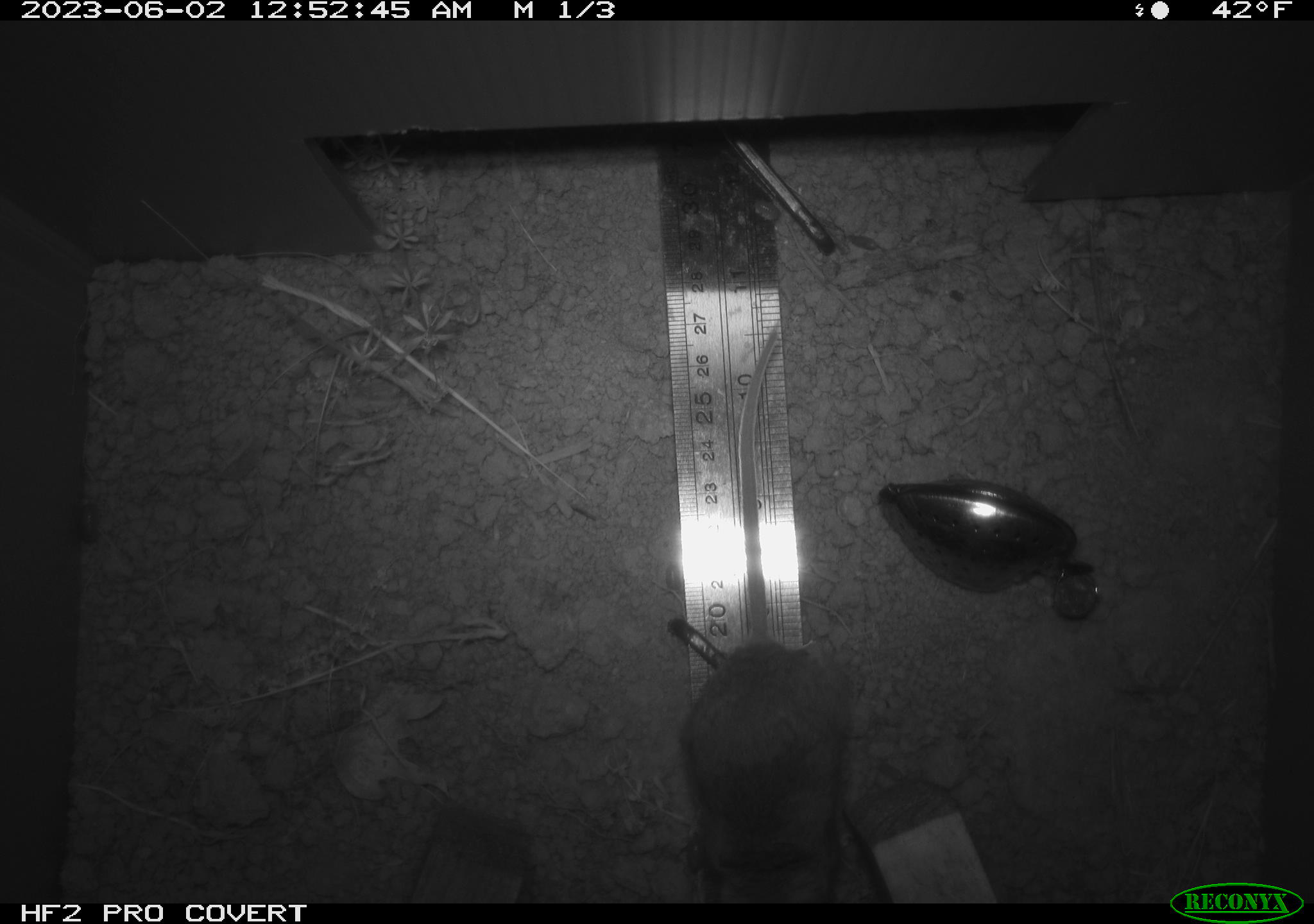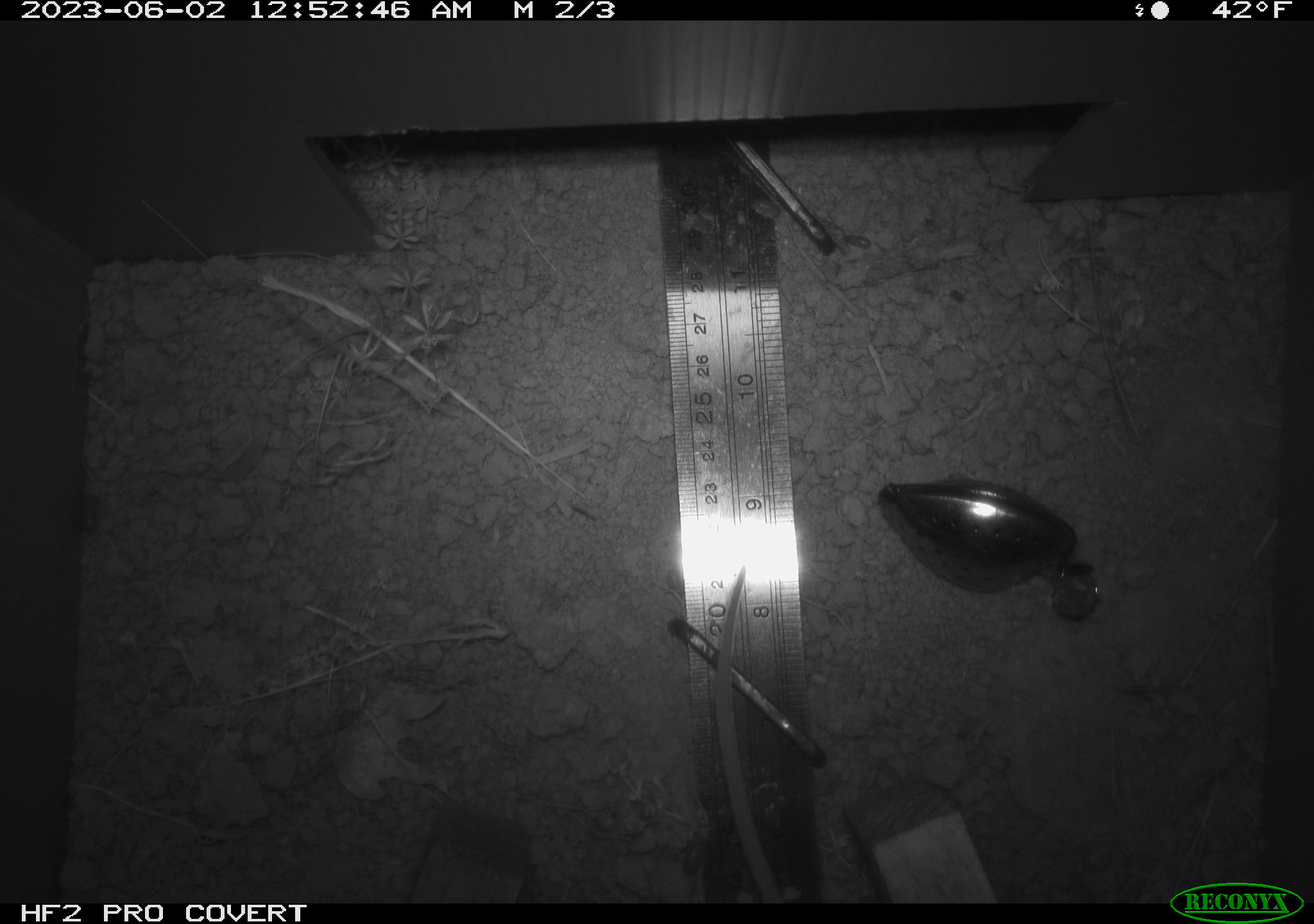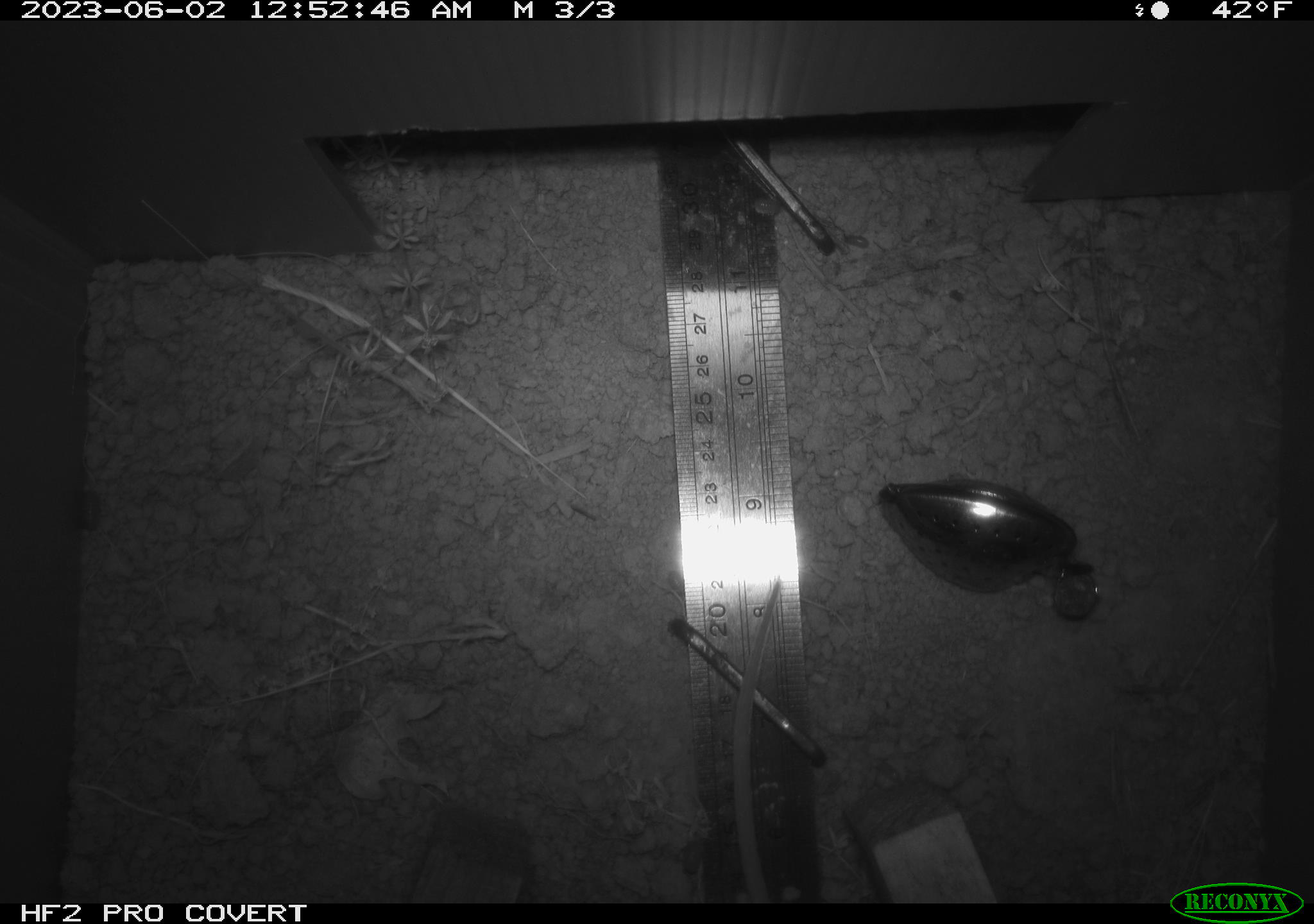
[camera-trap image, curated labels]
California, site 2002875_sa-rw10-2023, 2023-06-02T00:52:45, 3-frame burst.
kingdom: Animalia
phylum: Chordata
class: Mammalia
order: Rodentia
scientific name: Rodentia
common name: mouse species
Mouse species (Rodentia).